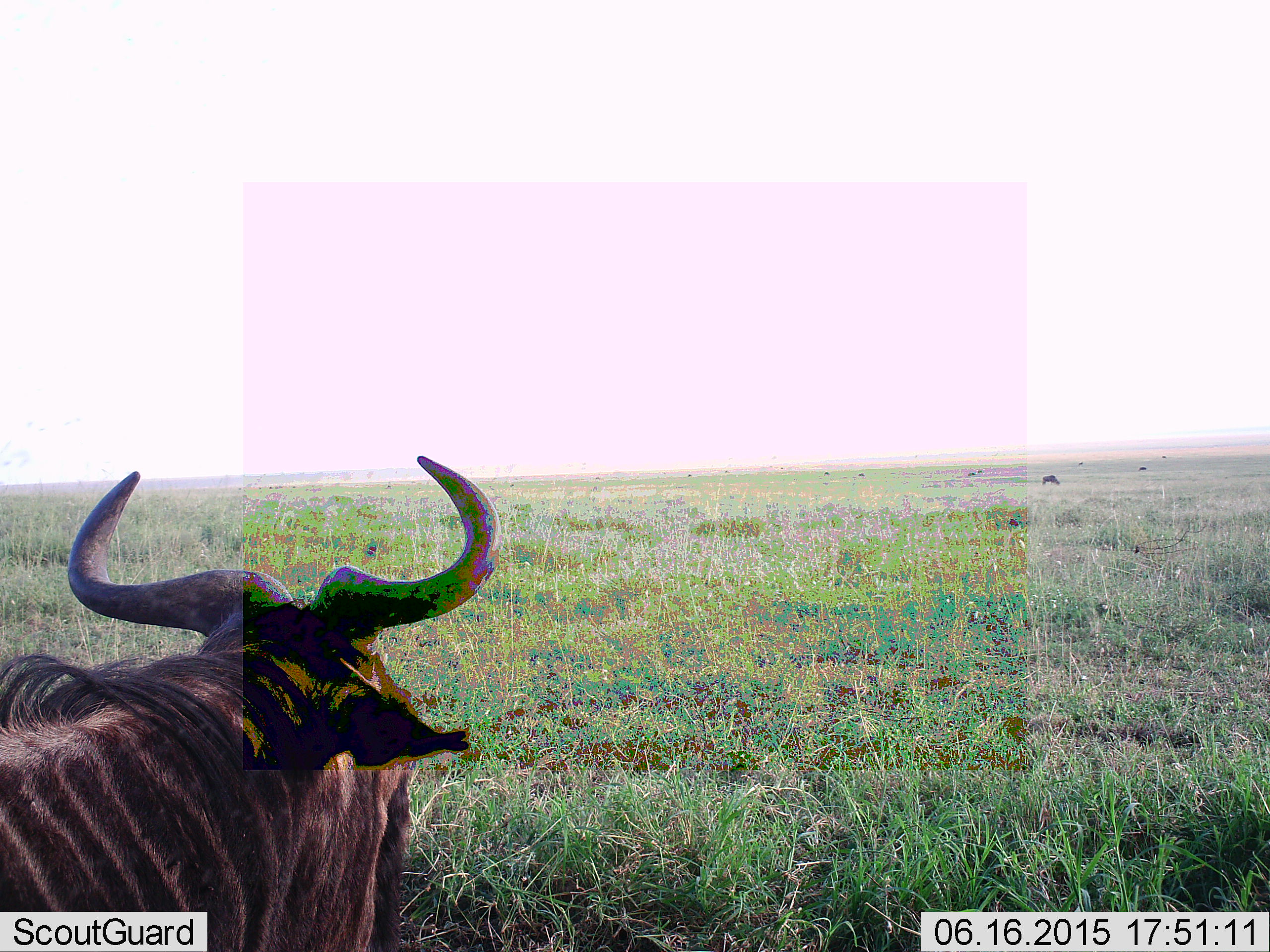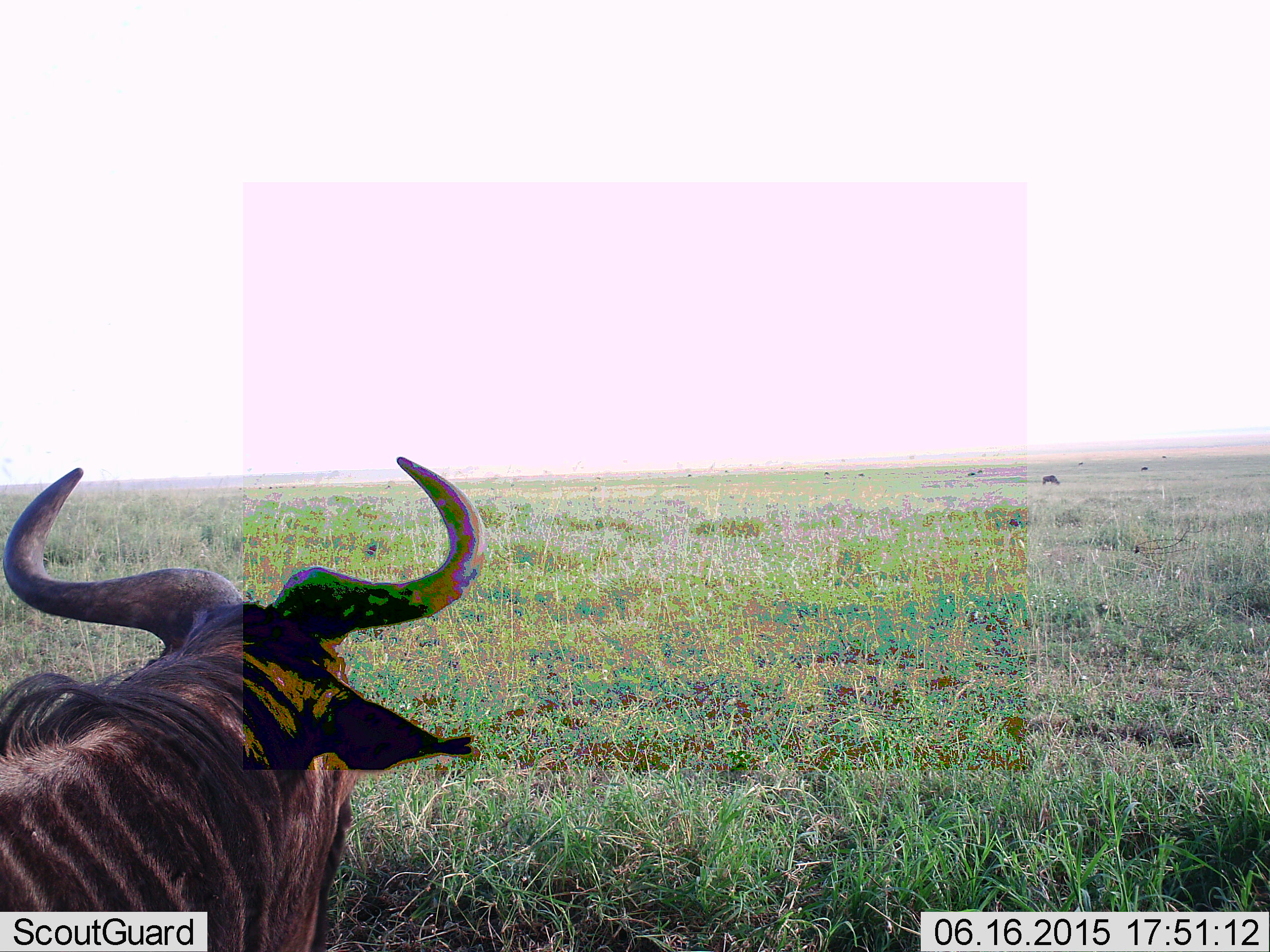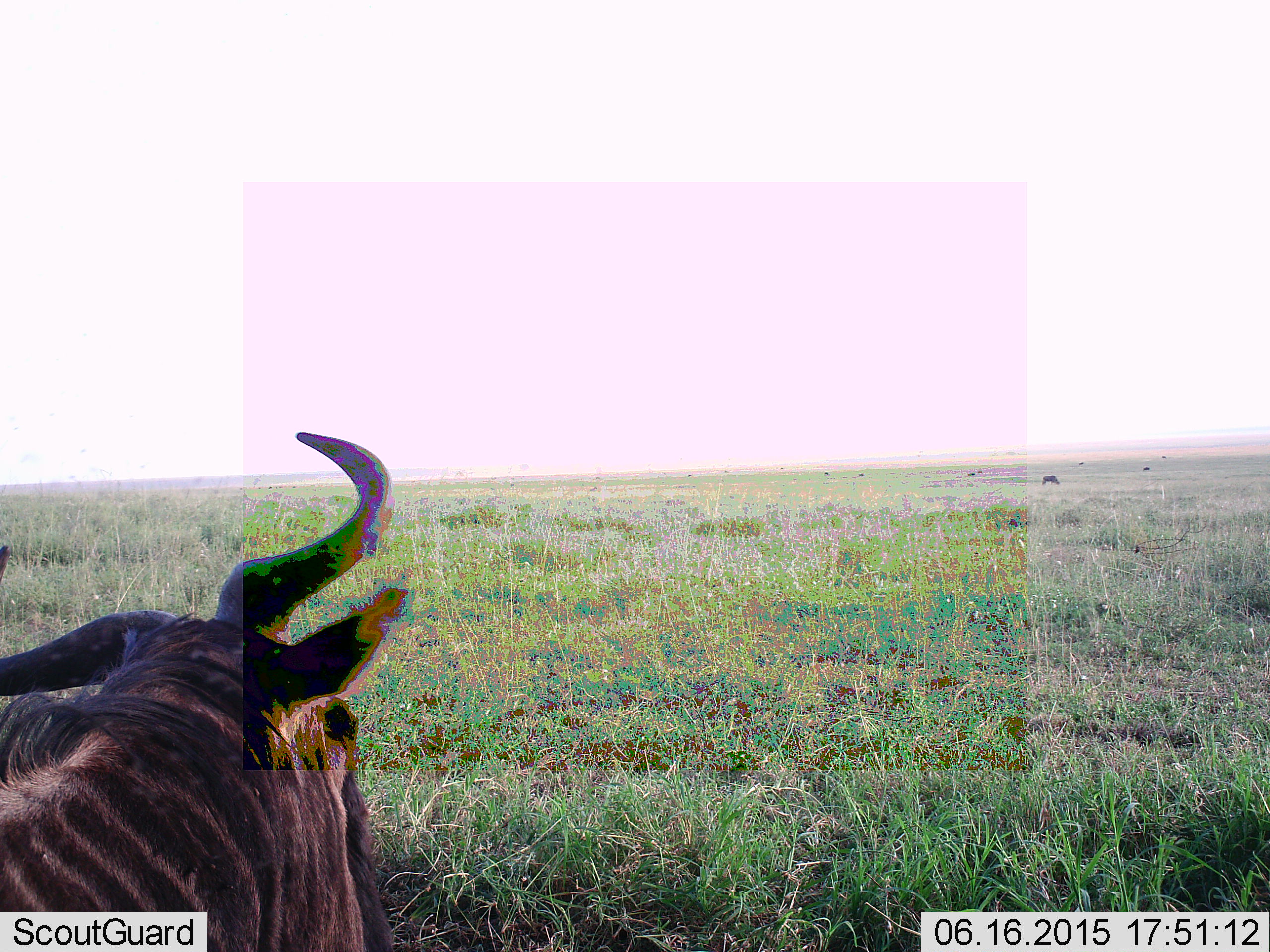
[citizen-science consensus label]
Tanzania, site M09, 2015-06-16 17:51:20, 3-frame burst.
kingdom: Animalia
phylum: Chordata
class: Mammalia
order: Artiodactyla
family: Bovidae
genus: Connochaetes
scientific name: Connochaetes taurinus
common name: blue wildebeest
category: wildebeest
Wildebeest (blue wildebeest) (Connochaetes taurinus), count 1. Behavior (volunteer vote fractions): standing 82%, resting 36%, moving 9%, interacting 0%. Young present (vote fraction): 0%. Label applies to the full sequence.